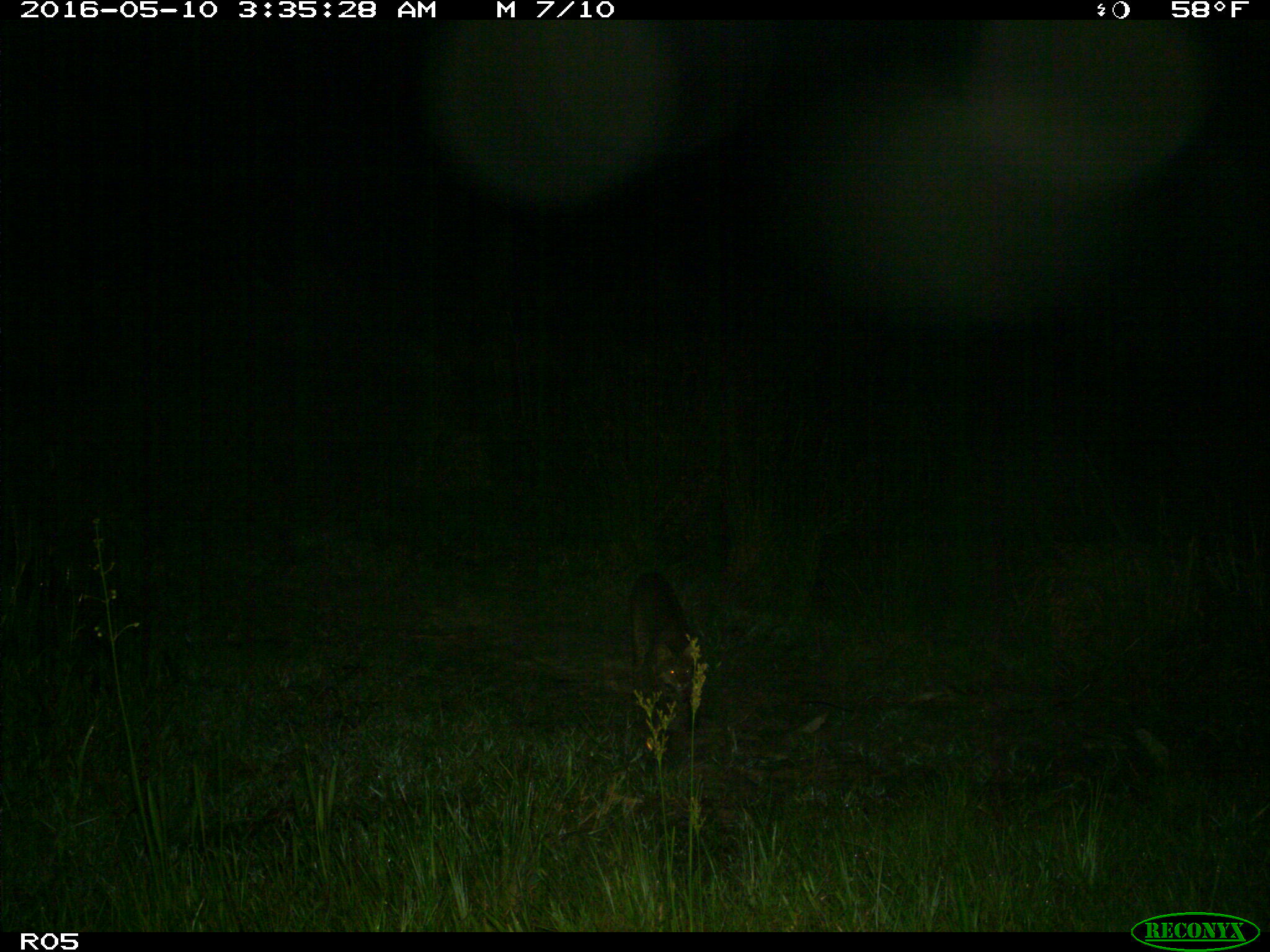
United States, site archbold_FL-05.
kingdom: Animalia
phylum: Chordata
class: Mammalia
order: Carnivora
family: Felidae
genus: Lynx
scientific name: Lynx rufus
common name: bobcat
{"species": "Lynx rufus (bobcat)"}